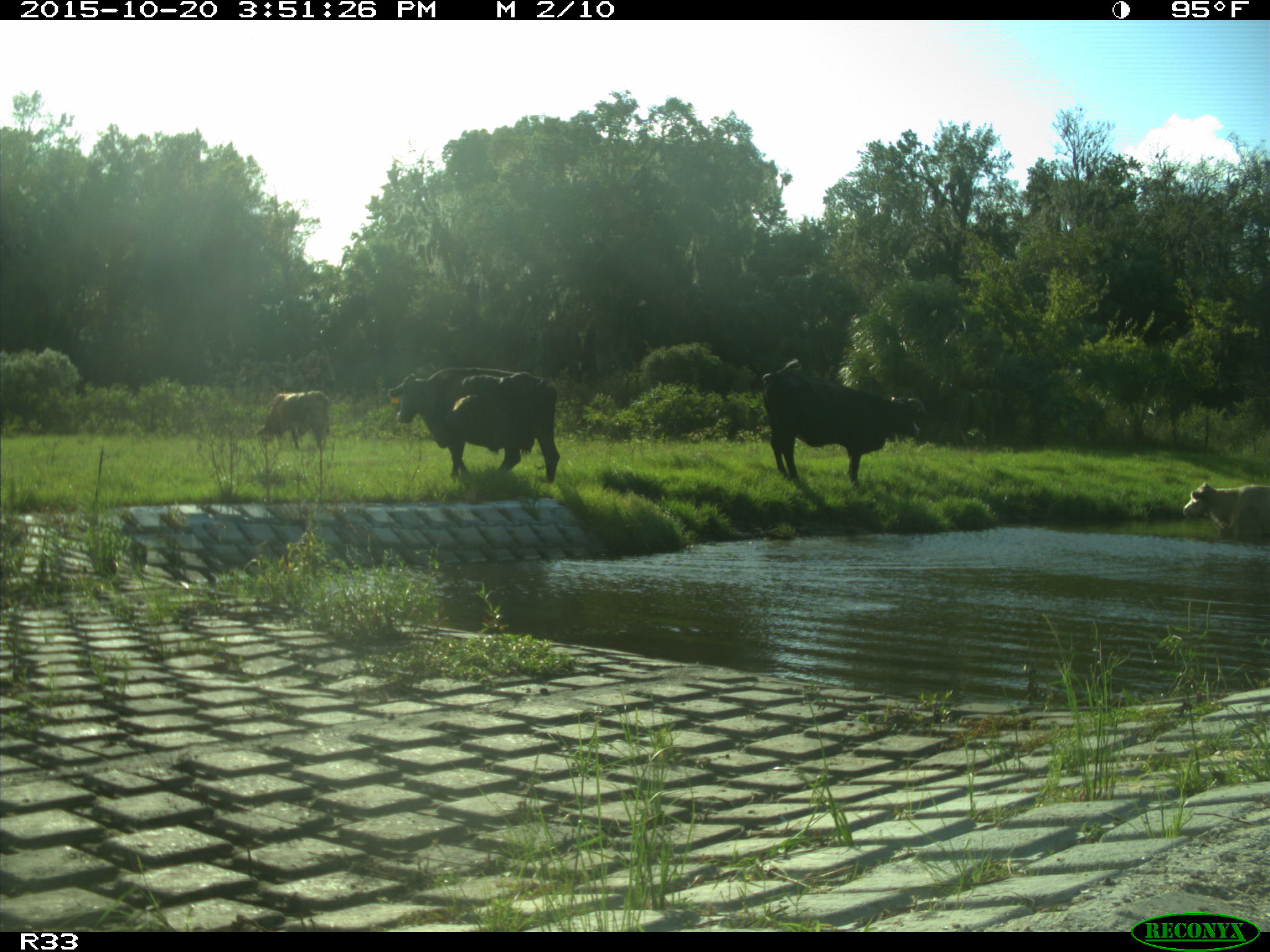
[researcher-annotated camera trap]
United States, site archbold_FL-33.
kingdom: Animalia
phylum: Chordata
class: Mammalia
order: Artiodactyla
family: Bovidae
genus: Bos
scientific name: Bos taurus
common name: domestic cow